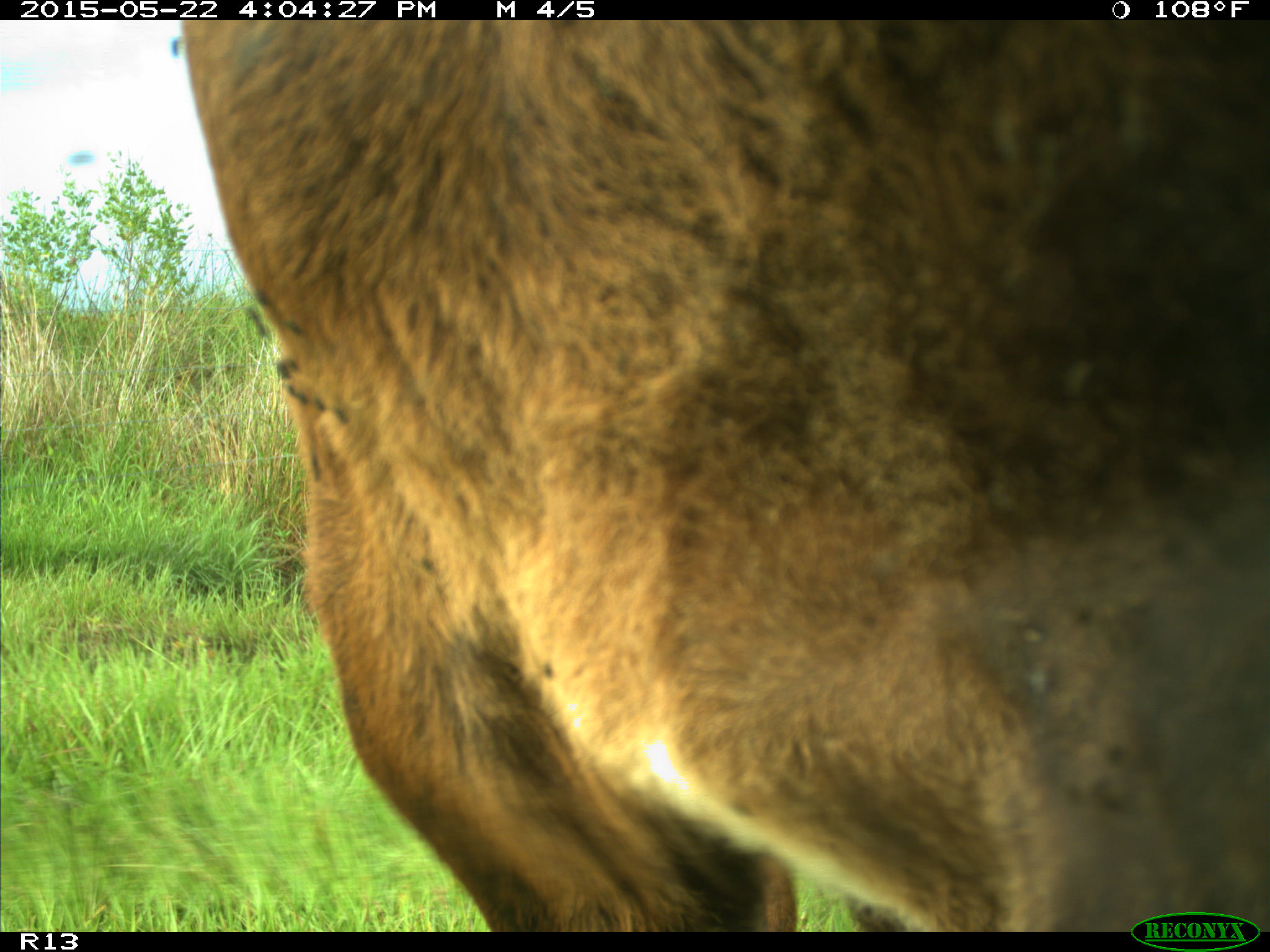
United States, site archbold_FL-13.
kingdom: Animalia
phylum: Chordata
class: Mammalia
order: Artiodactyla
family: Bovidae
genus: Bos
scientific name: Bos taurus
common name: domestic cow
Bos taurus (domestic cow).